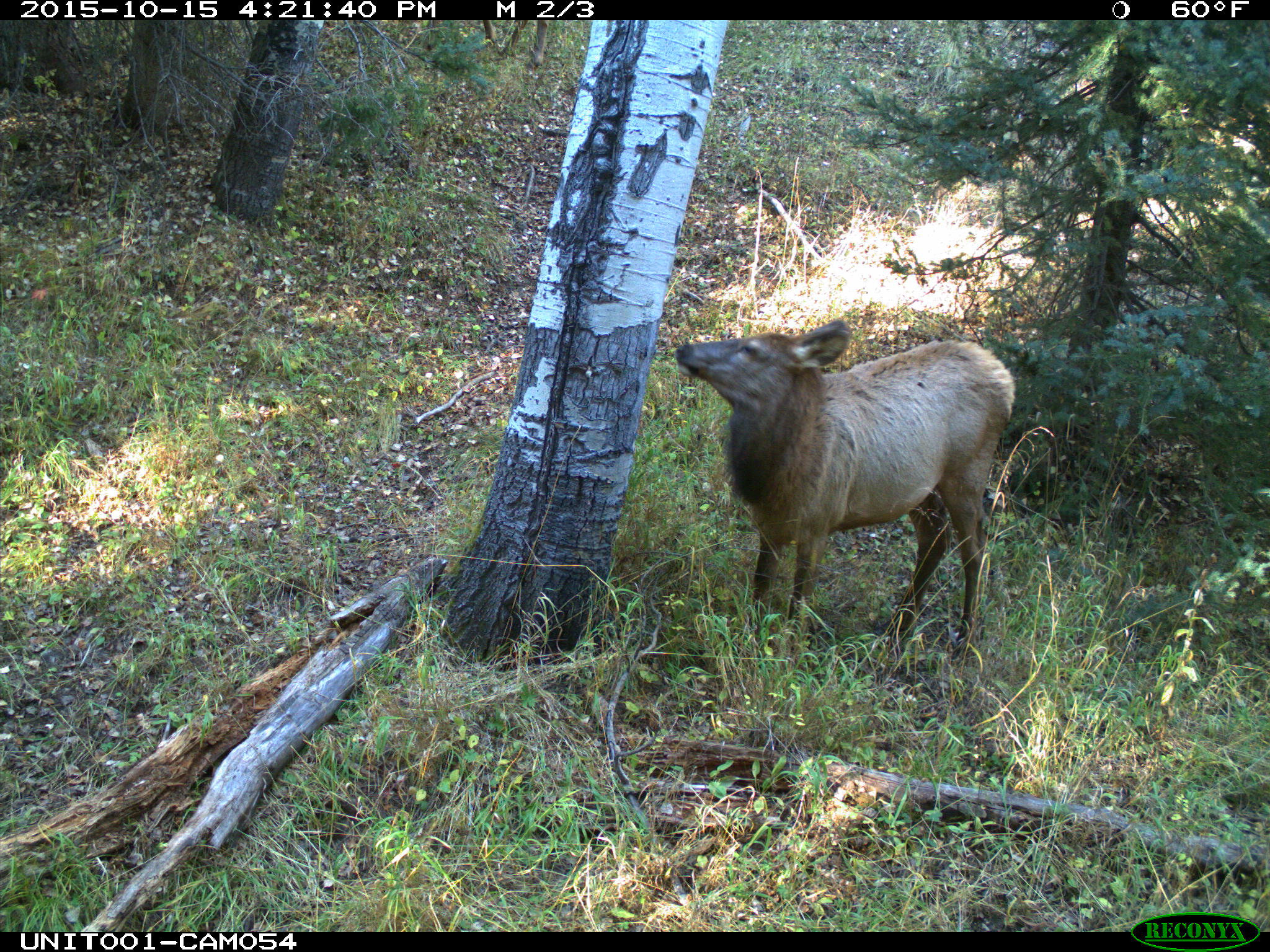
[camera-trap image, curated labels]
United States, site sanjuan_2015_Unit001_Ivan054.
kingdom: Animalia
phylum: Chordata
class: Mammalia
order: Artiodactyla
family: Cervidae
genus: Cervus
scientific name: Cervus elaphus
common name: red deer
Cervus elaphus (red deer).